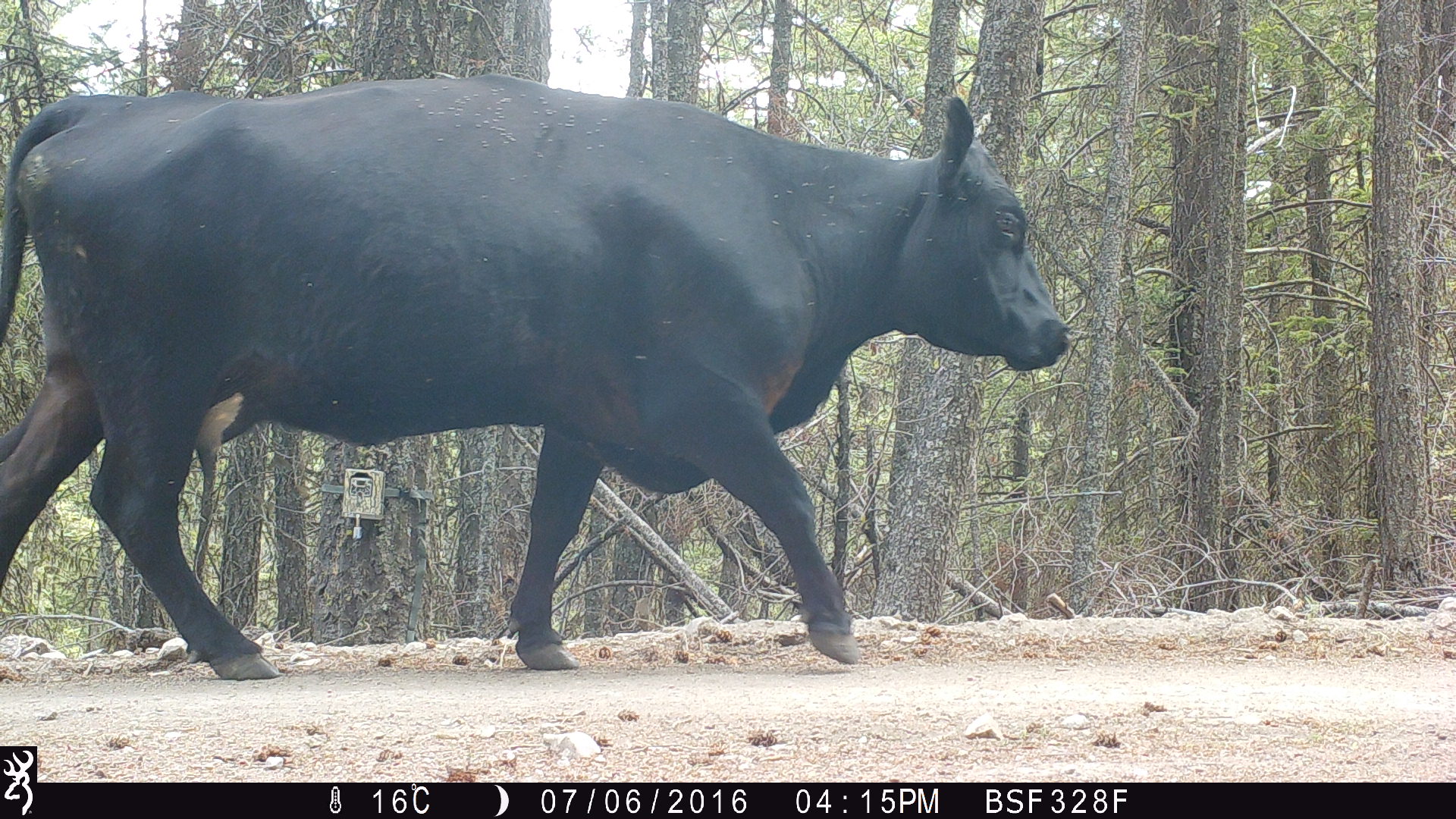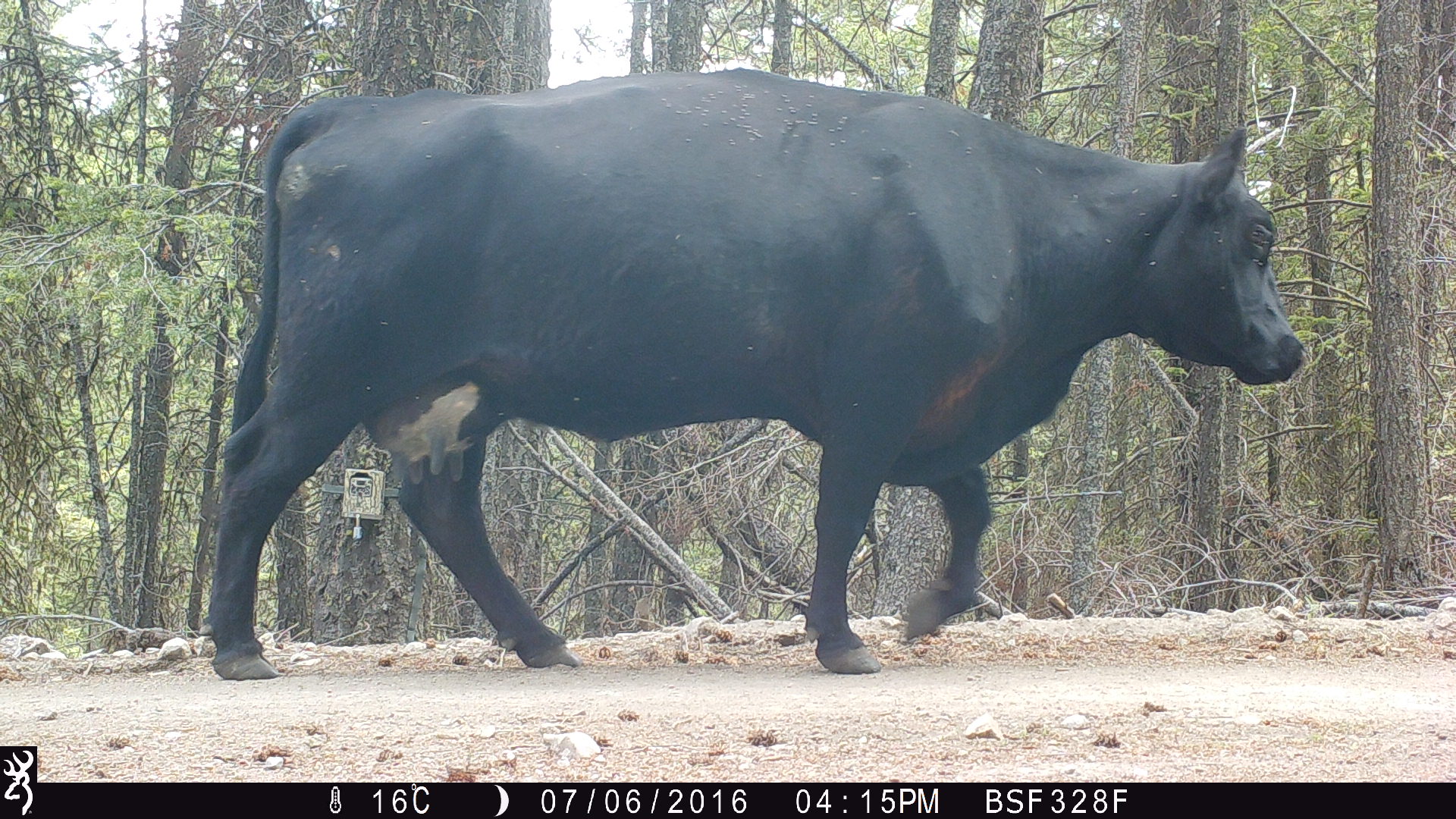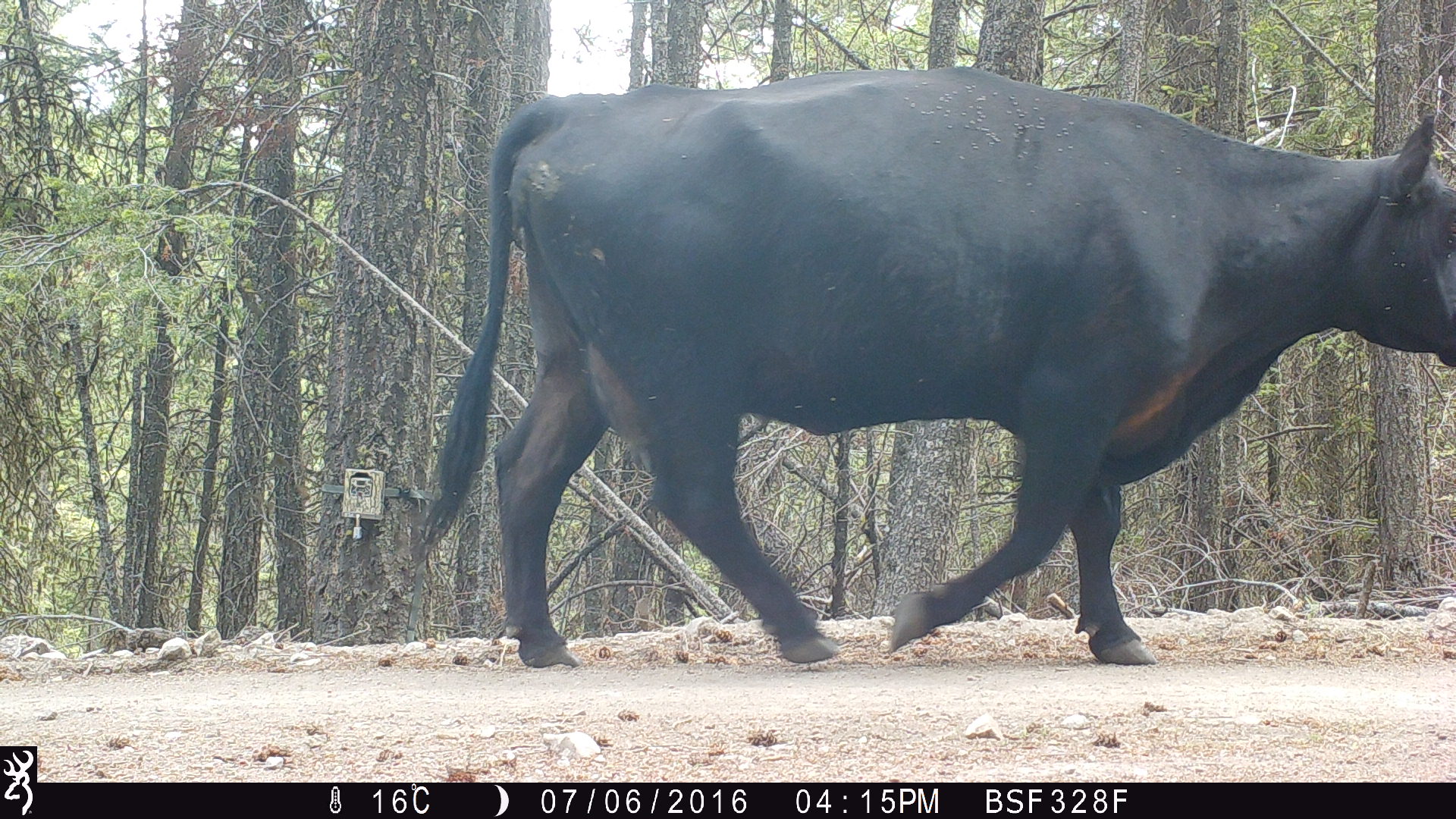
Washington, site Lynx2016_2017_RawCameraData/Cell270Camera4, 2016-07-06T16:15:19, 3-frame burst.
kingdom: Animalia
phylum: Chordata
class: Mammalia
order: Artiodactyla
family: Bovidae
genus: Bos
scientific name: Bos taurus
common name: domestic cattle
Domestic cattle (Bos taurus). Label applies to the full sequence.